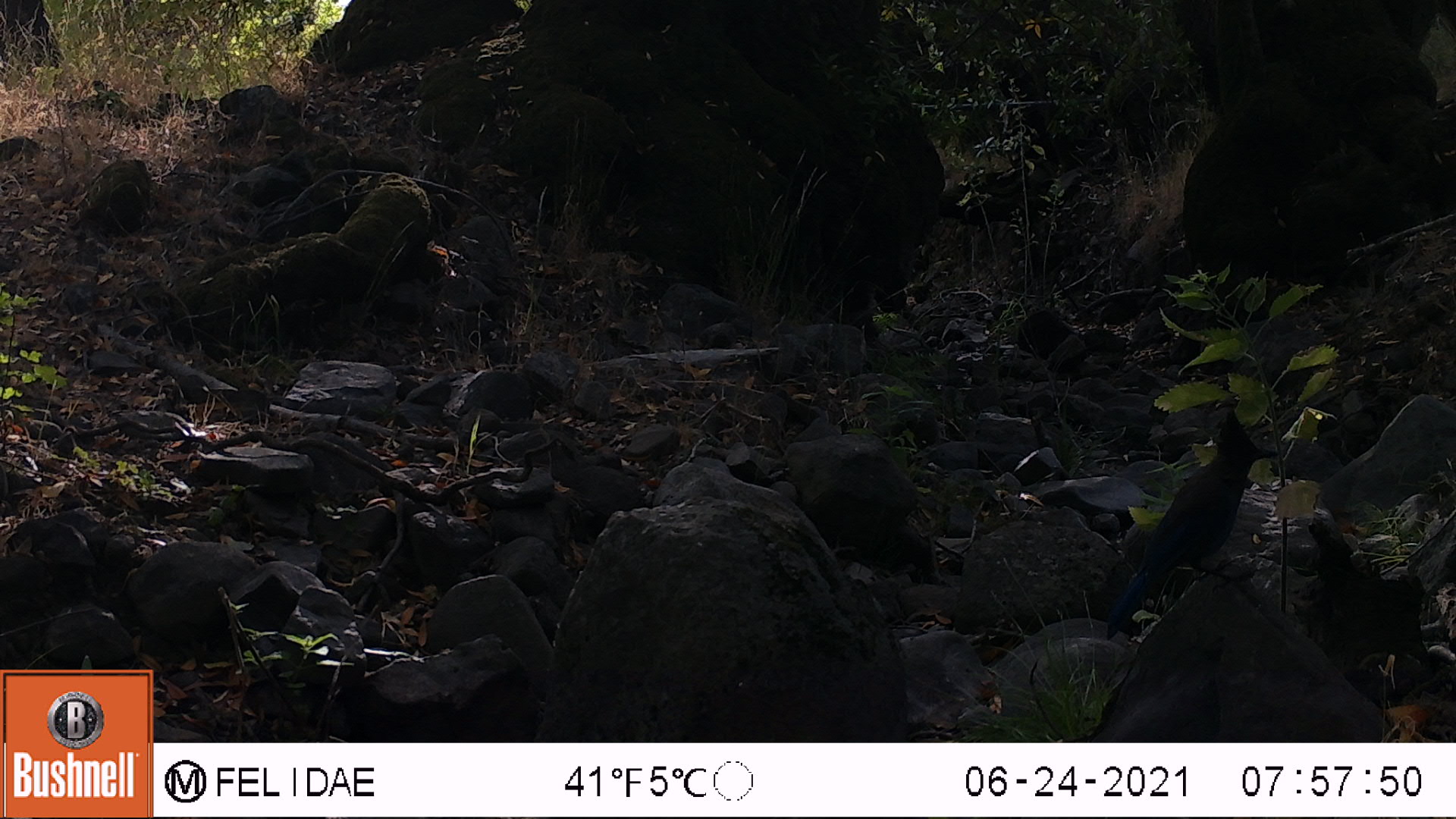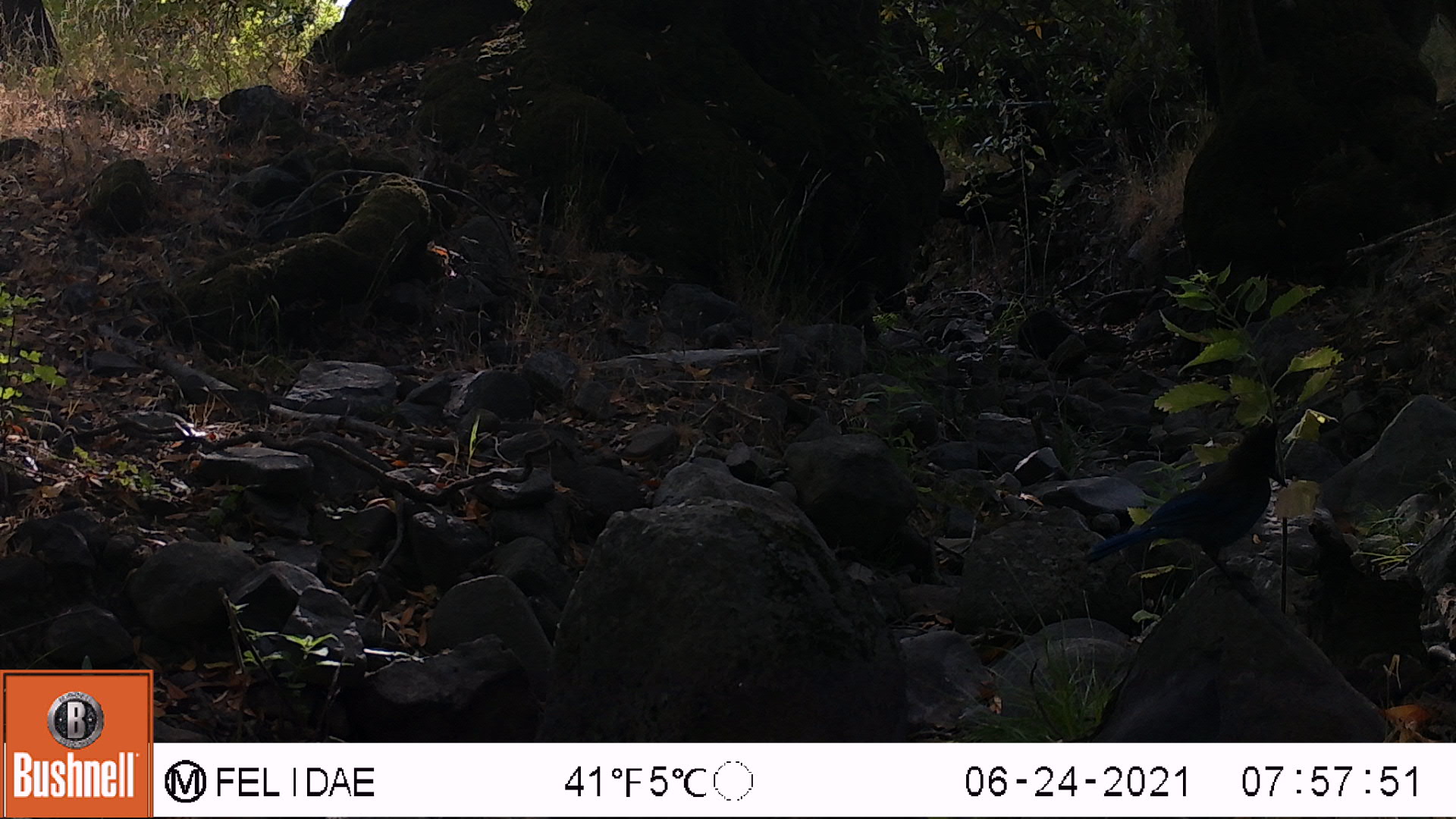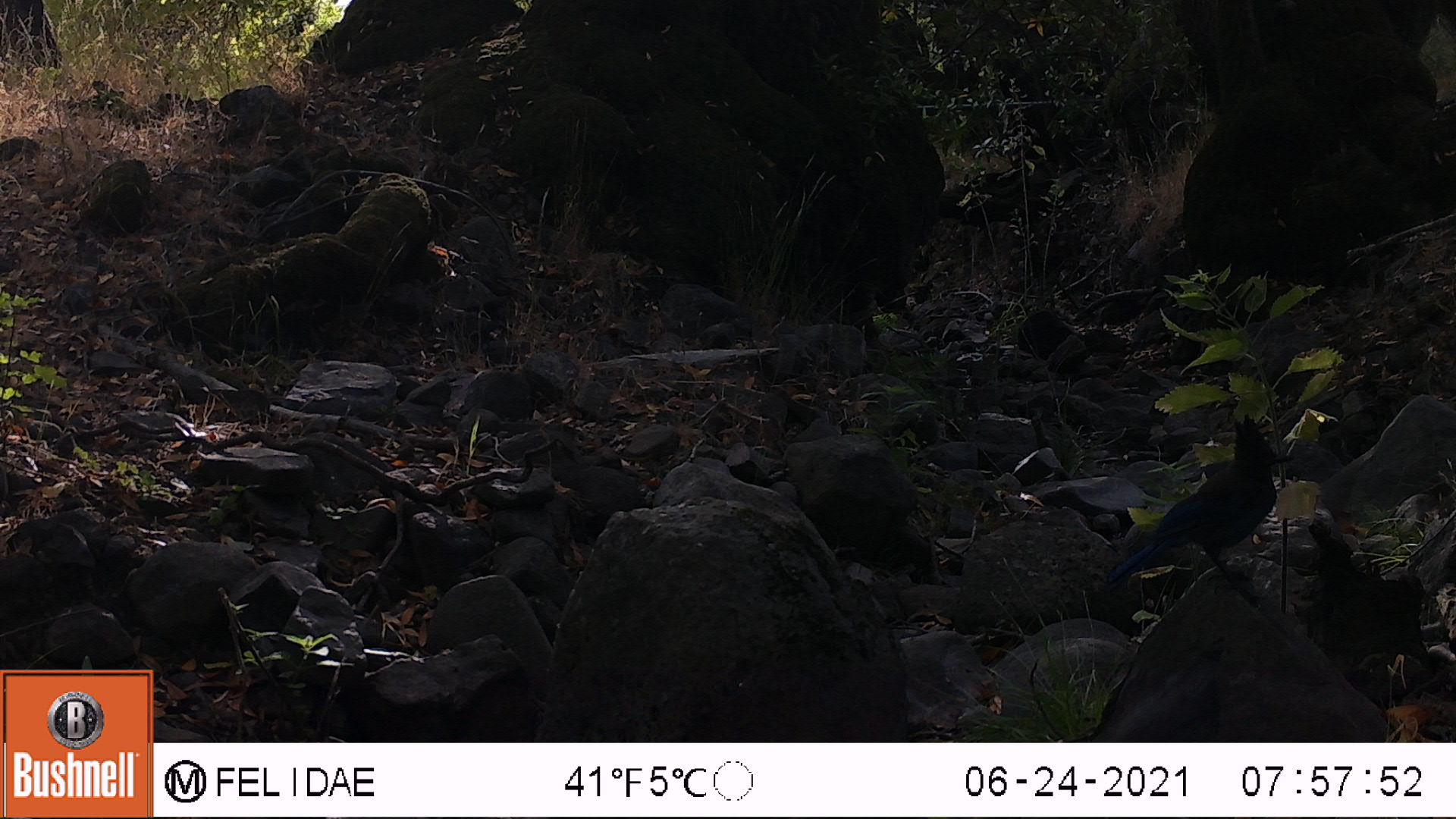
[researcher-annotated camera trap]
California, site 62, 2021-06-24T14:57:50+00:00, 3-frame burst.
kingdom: Animalia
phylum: Chordata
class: Aves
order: Passeriformes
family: Corvidae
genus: Cyanocitta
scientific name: Cyanocitta stelleri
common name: steller's jay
Steller's jay (Cyanocitta stelleri).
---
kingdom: Animalia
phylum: Chordata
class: Aves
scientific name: Aves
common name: bird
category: unknown bird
Unknown bird (bird) (Aves).